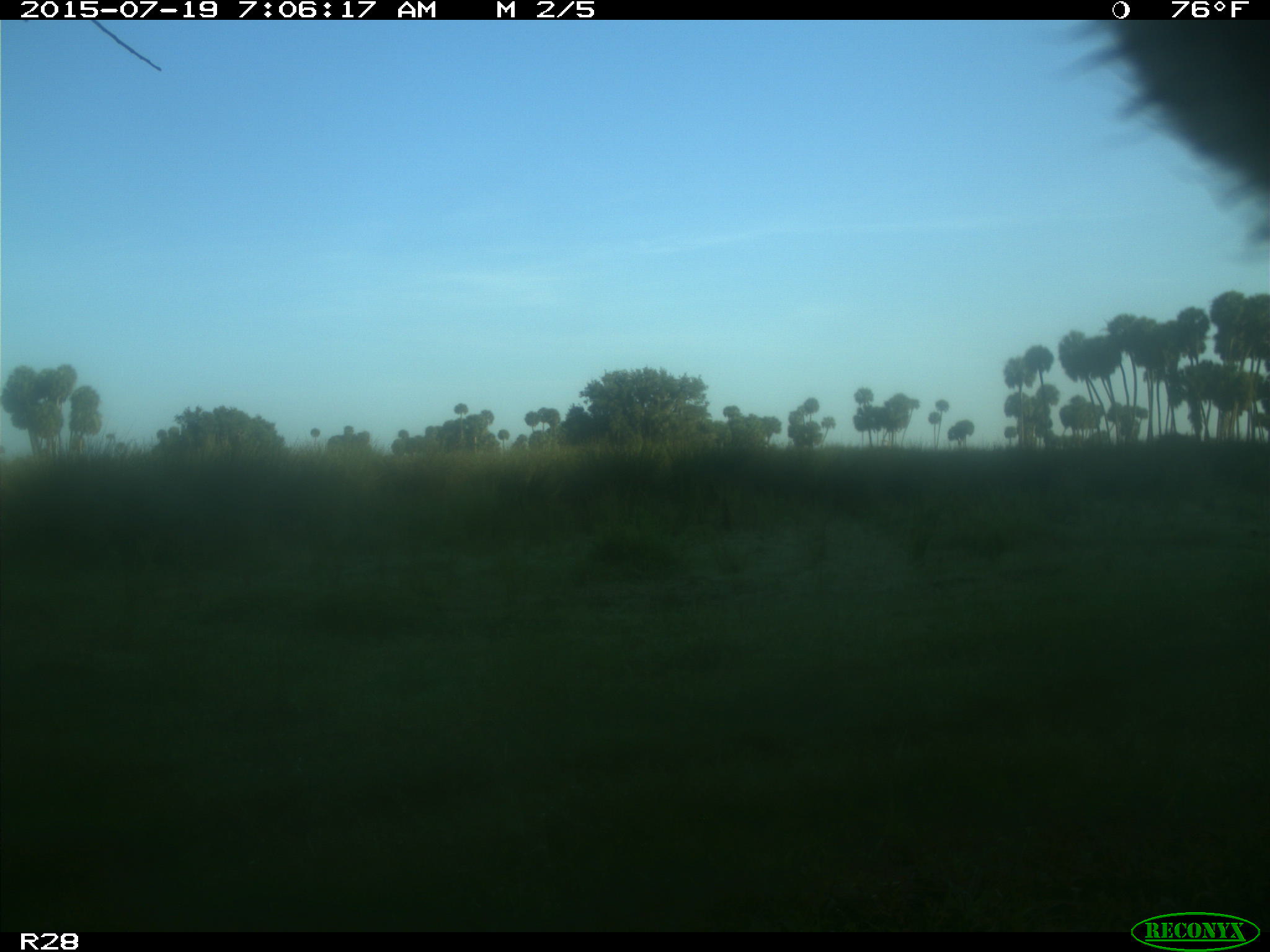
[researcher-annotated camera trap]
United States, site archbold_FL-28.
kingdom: Animalia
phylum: Chordata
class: Mammalia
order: Artiodactyla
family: Bovidae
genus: Bos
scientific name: Bos taurus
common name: domestic cow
Bos taurus (domestic cow).